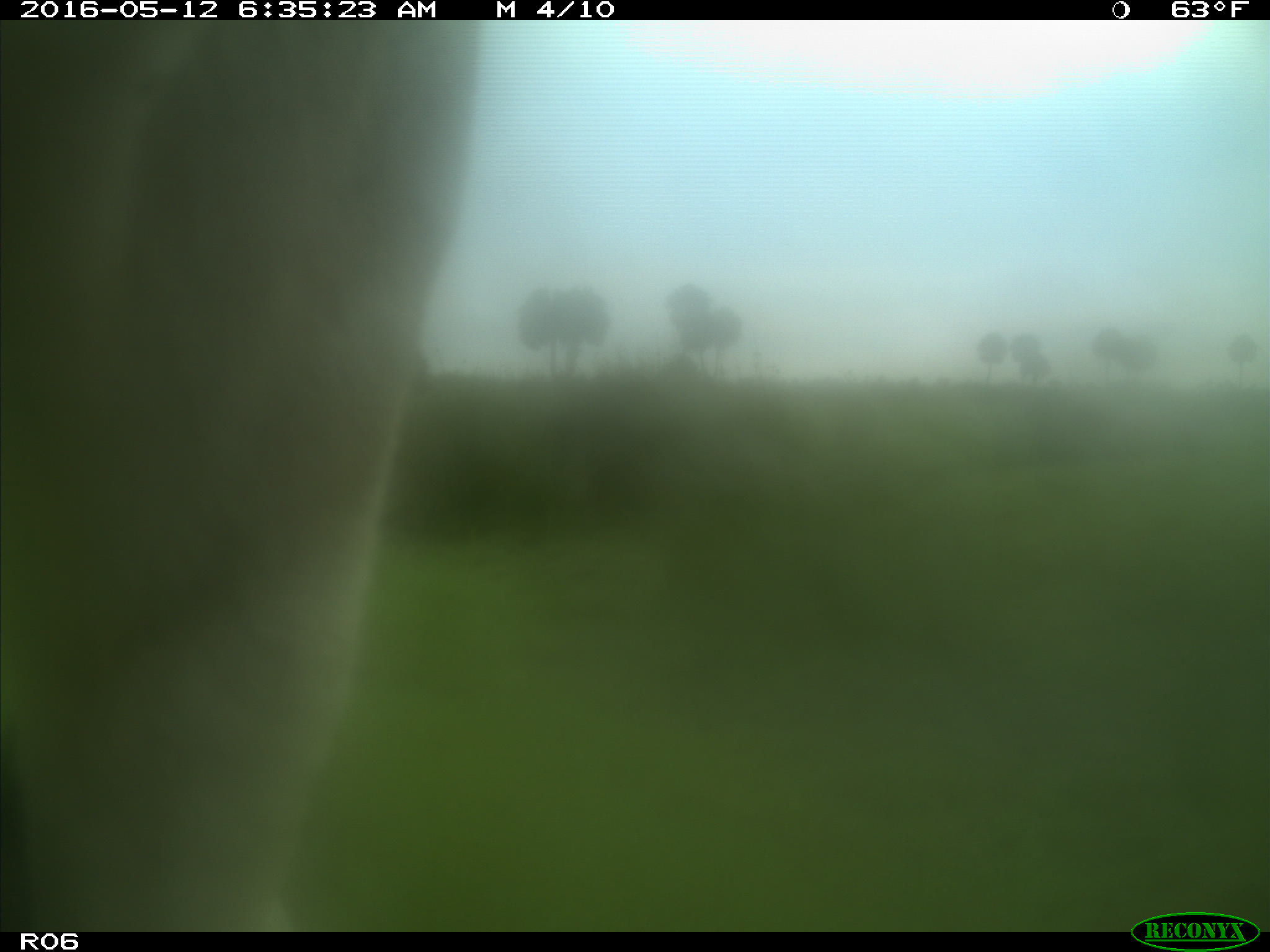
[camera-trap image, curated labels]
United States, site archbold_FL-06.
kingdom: Animalia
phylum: Chordata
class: Mammalia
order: Artiodactyla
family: Bovidae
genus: Bos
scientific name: Bos taurus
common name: domestic cow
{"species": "Bos taurus (domestic cow)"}